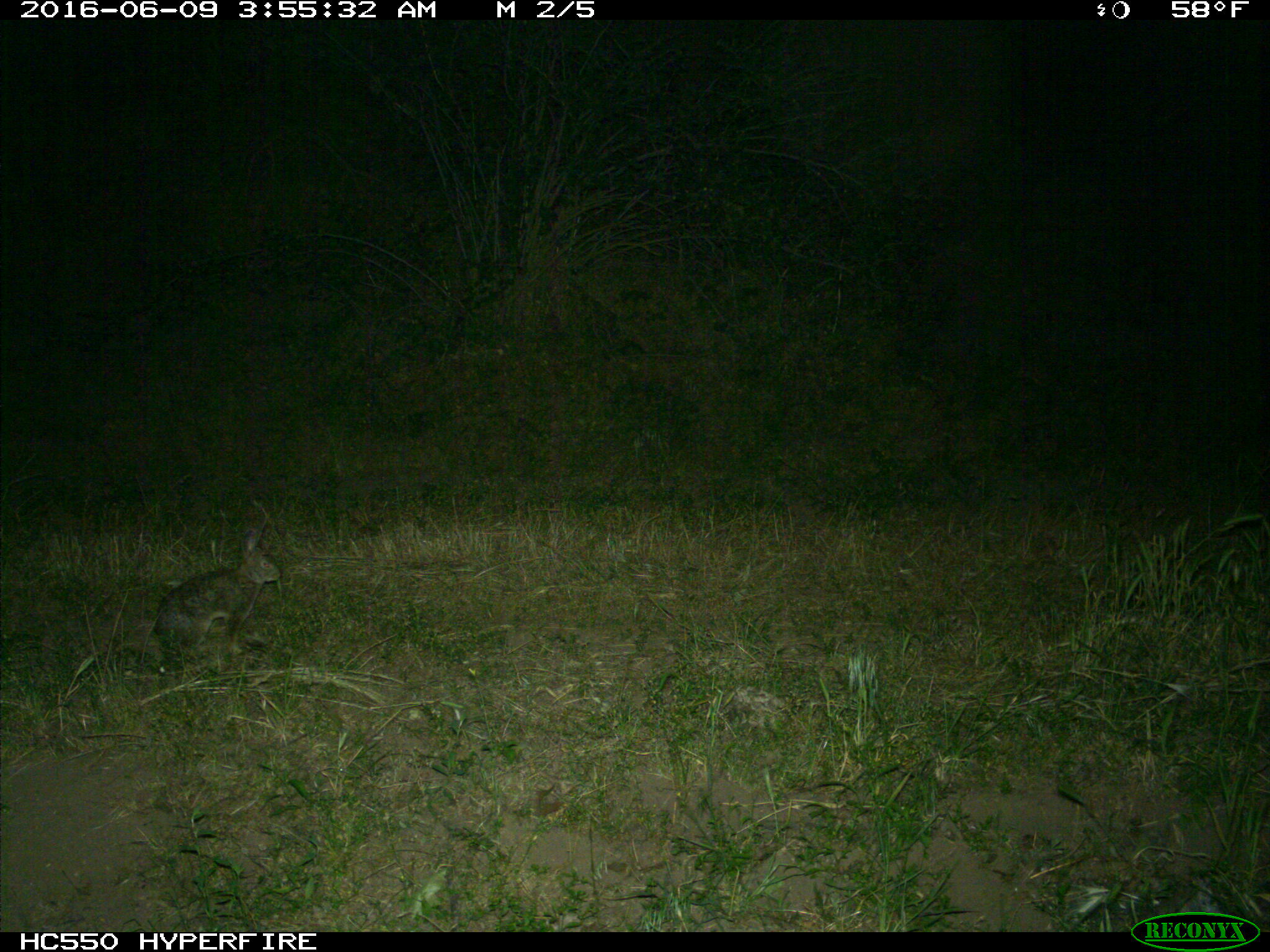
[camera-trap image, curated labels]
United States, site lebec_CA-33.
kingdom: Animalia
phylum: Chordata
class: Mammalia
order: Lagomorpha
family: Leporidae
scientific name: Leporidae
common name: rabbits and hares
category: unidentified rabbit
Unidentified rabbit (rabbits and hares) (Leporidae).